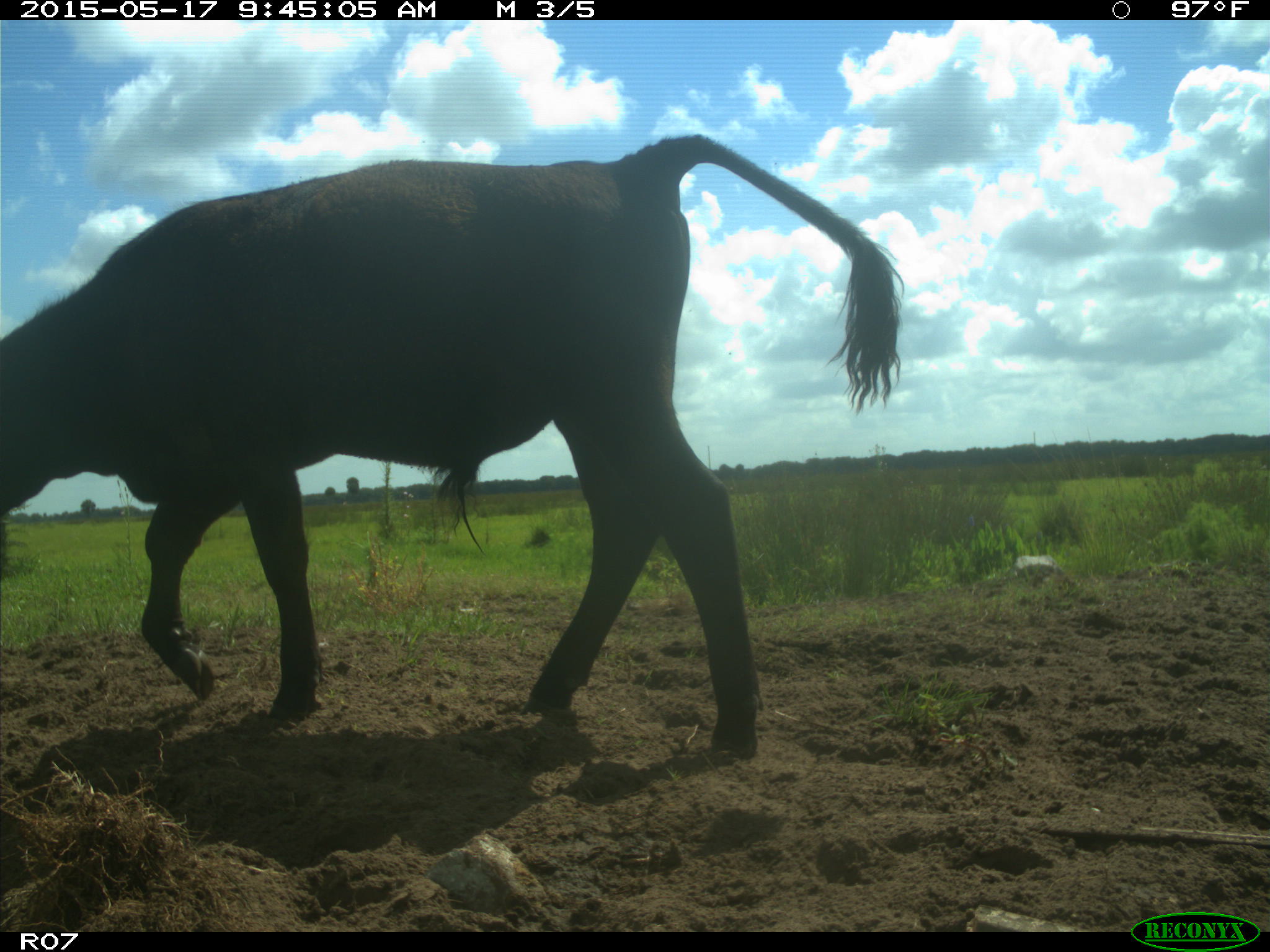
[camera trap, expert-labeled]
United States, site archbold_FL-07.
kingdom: Animalia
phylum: Chordata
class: Mammalia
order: Artiodactyla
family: Bovidae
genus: Bos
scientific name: Bos taurus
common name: domestic cow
Bos taurus (domestic cow).